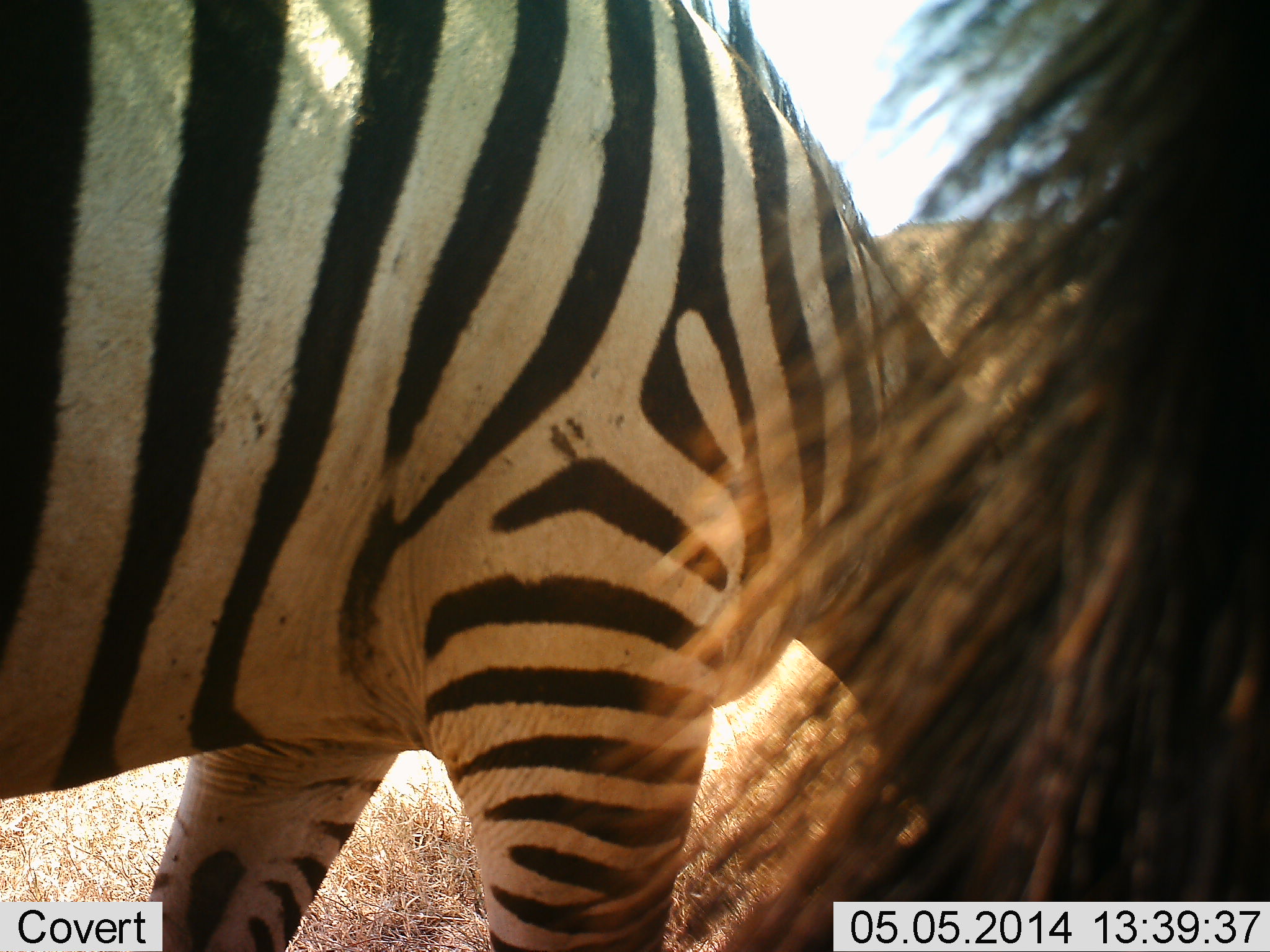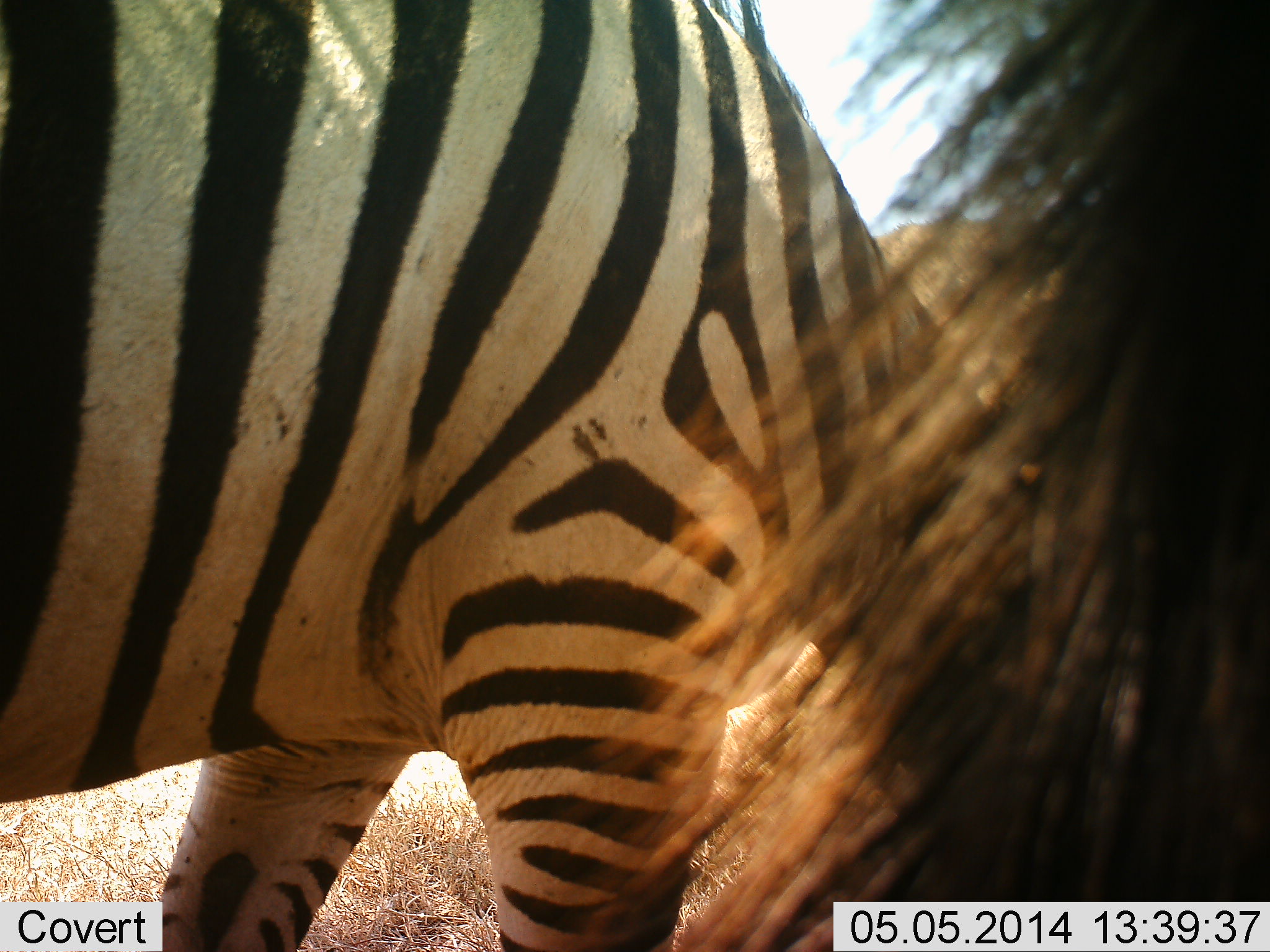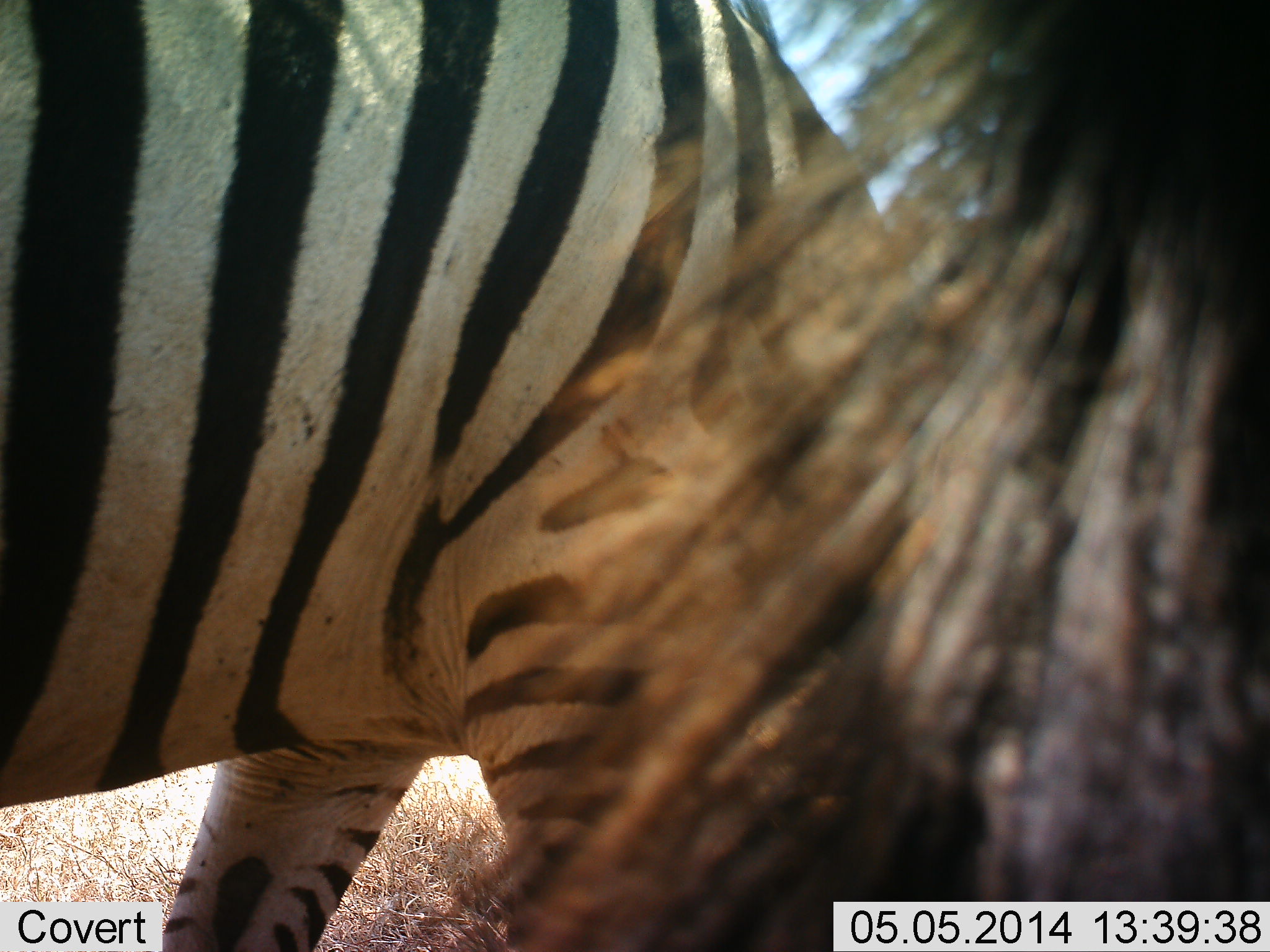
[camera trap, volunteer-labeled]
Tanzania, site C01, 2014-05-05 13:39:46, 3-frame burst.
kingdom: Animalia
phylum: Chordata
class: Mammalia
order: Perissodactyla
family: Equidae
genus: Equus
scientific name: Equus quagga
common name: plains zebra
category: zebra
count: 2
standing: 58%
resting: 0%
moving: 0%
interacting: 0%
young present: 0%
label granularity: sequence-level